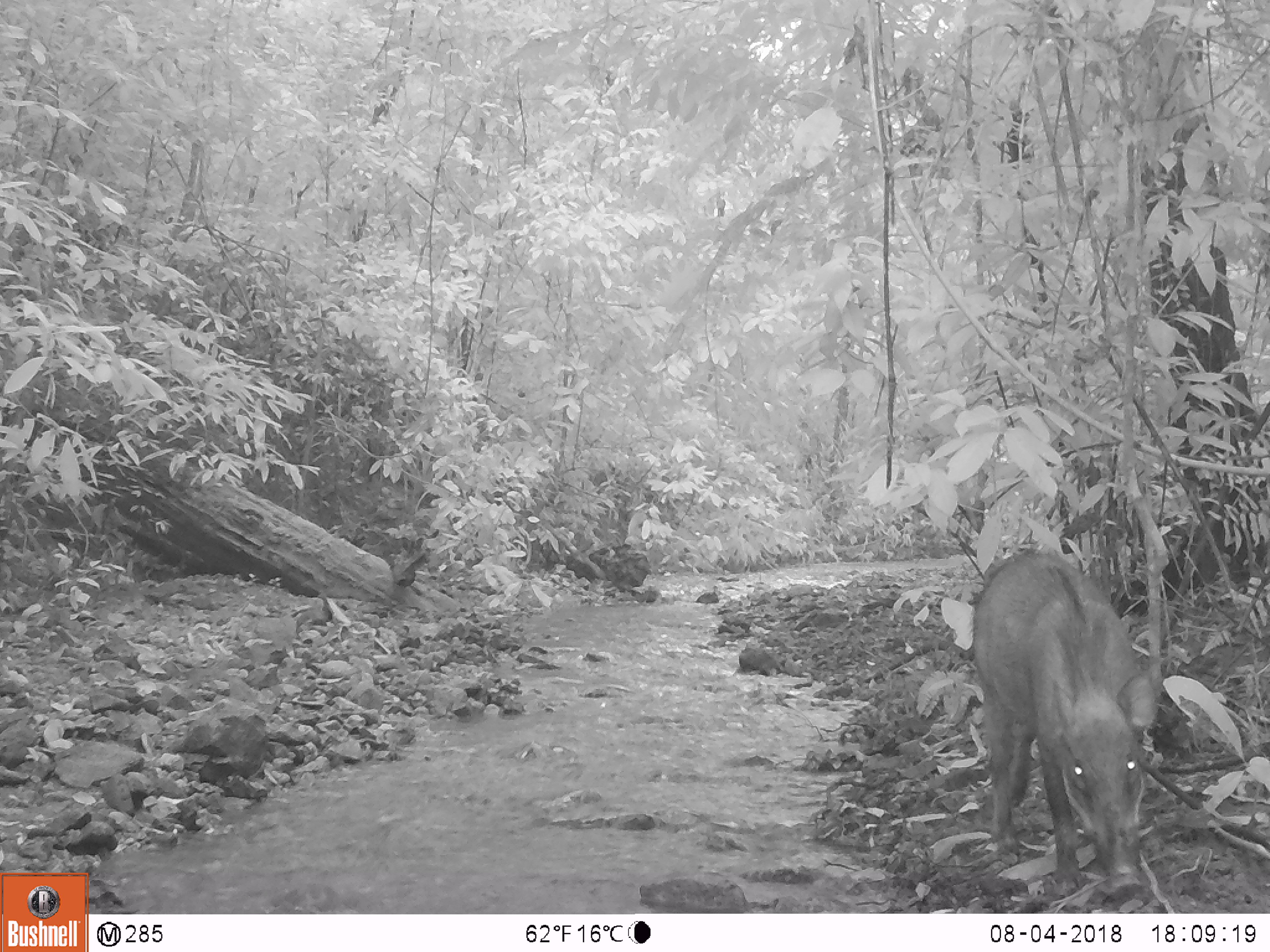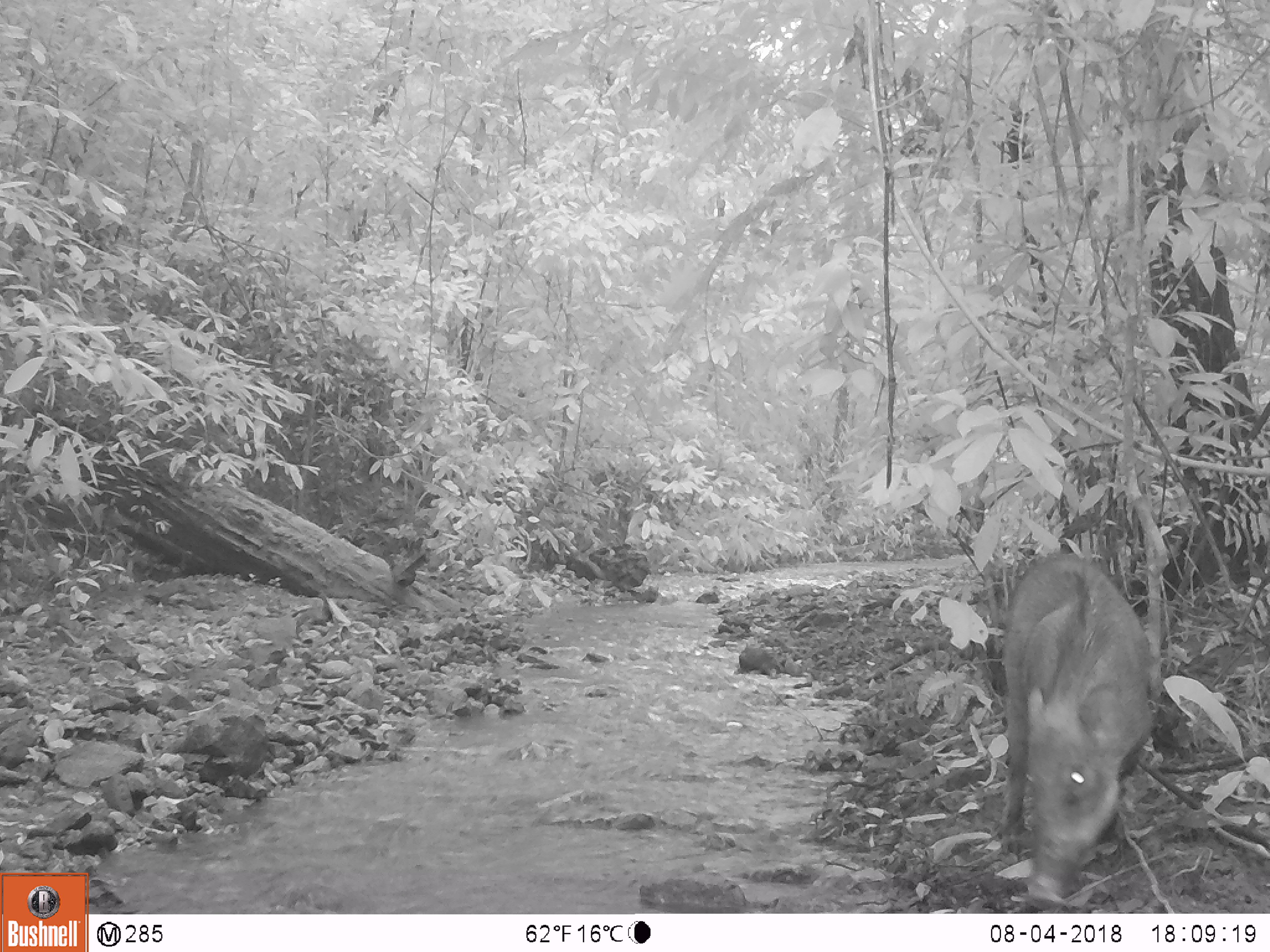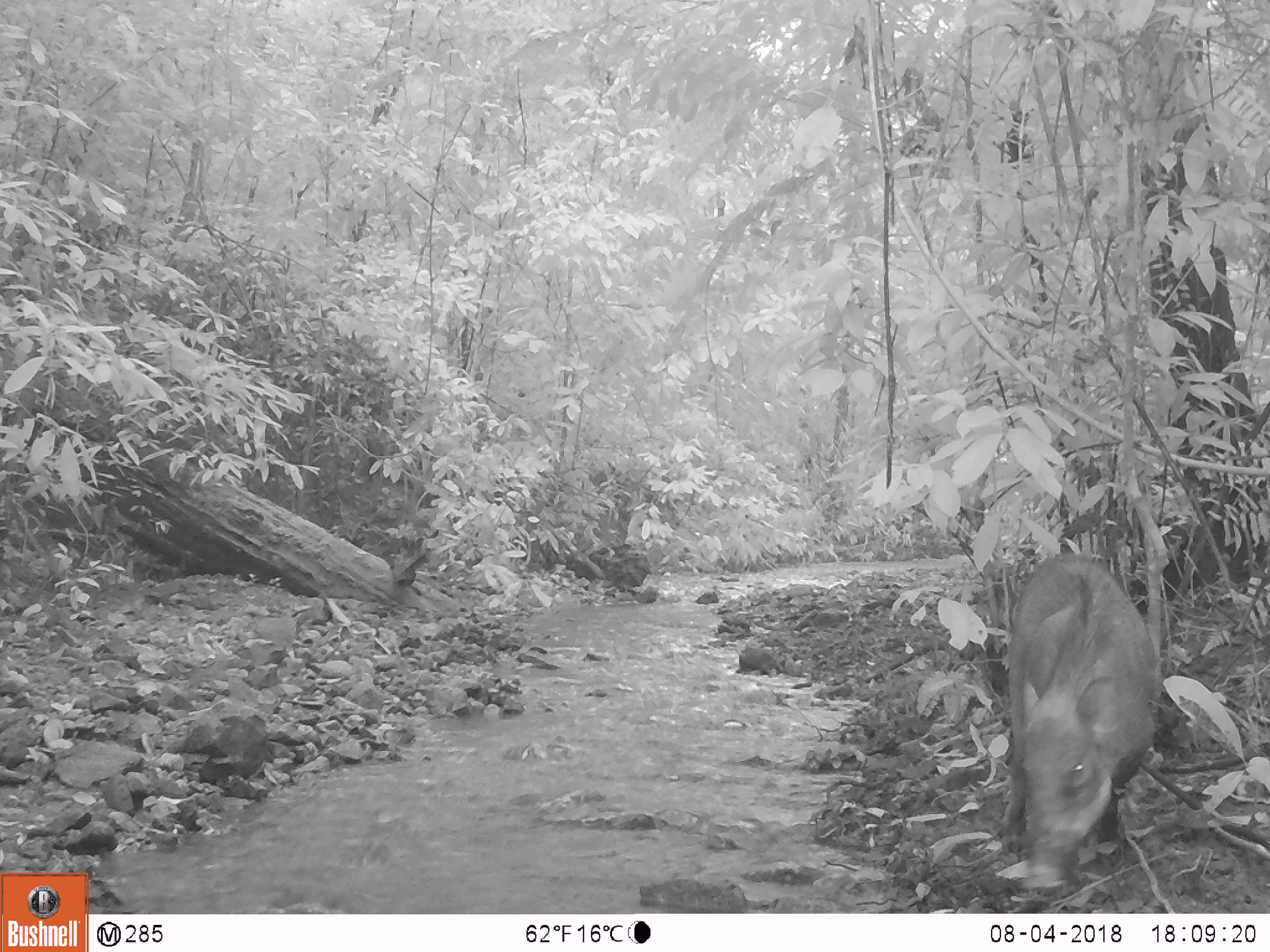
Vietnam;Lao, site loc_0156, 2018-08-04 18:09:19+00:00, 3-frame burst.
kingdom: Animalia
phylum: Chordata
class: Mammalia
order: Artiodactyla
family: Suidae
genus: Sus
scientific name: Sus scrofa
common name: eurasian wild pig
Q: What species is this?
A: Eurasian wild pig (Sus scrofa).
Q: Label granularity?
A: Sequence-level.